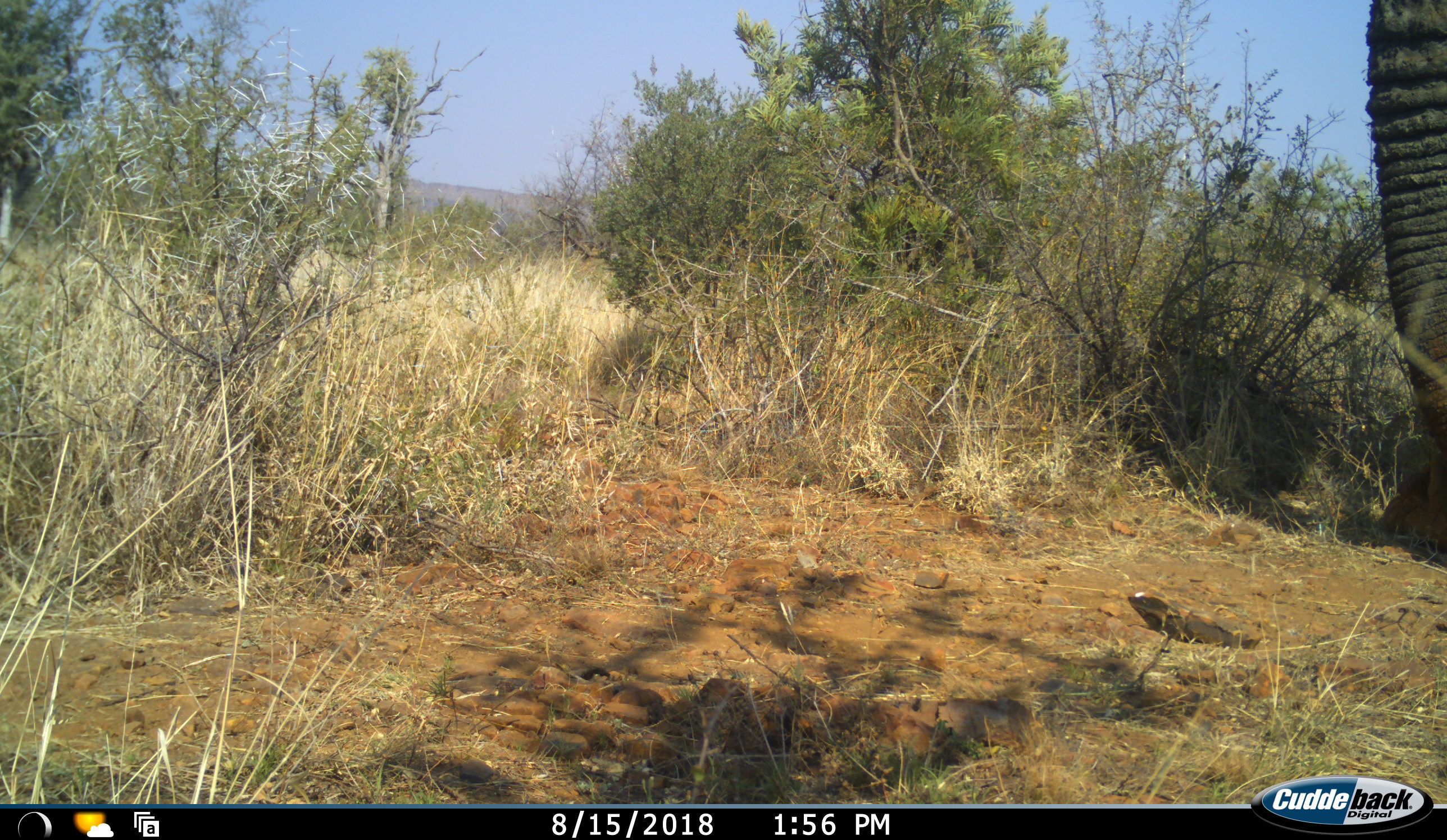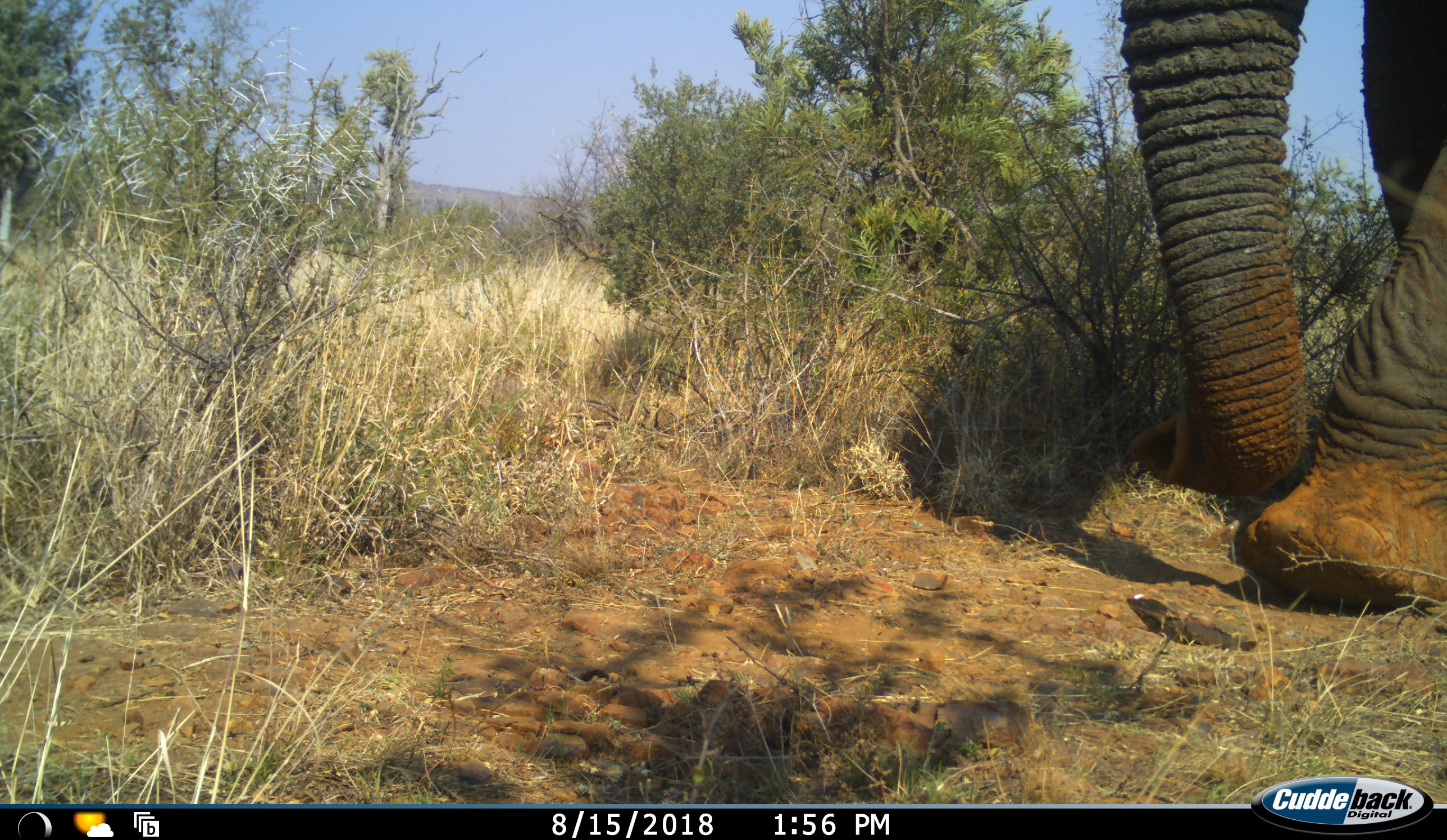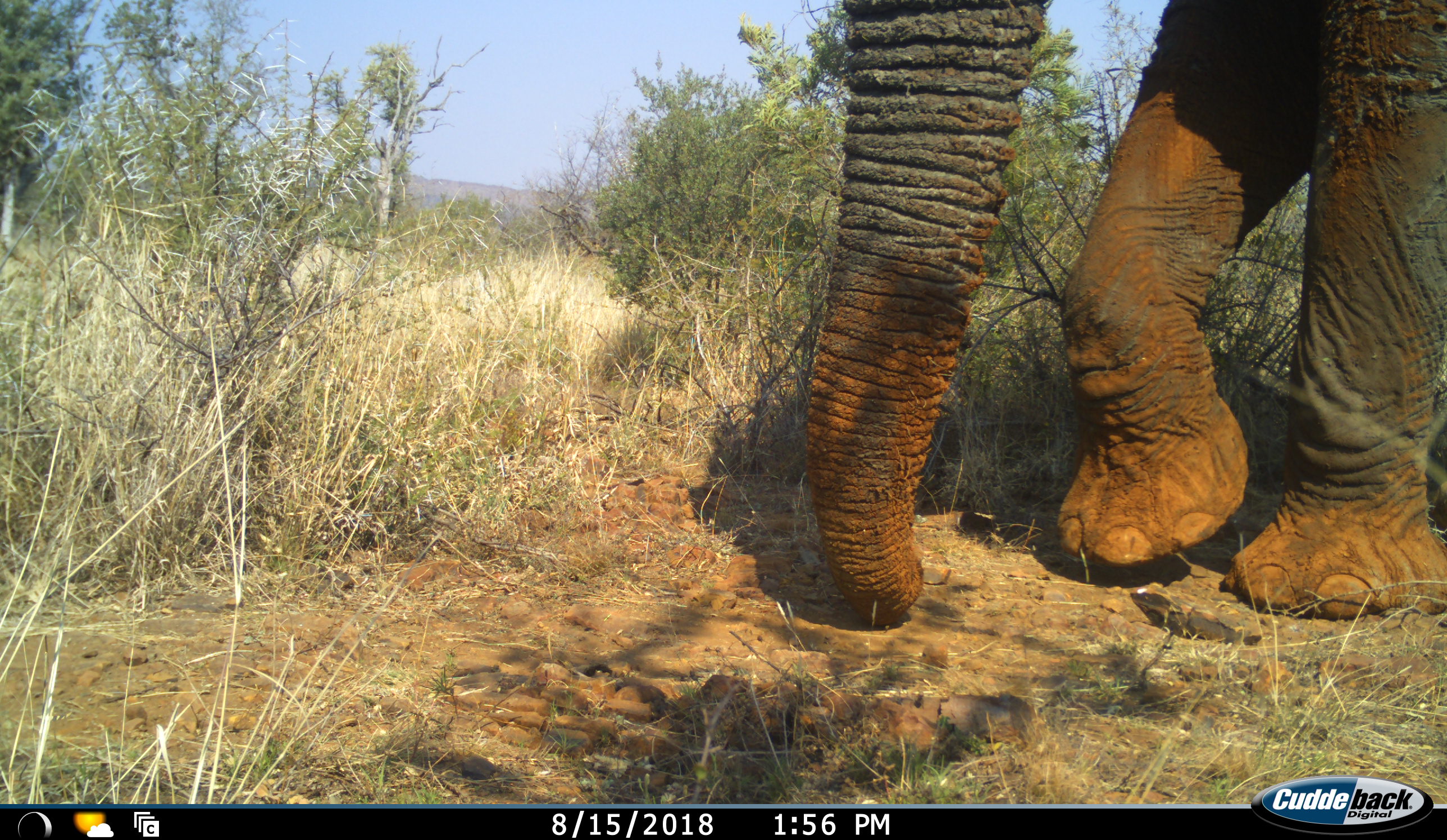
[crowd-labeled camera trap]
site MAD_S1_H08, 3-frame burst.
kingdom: Animalia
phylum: Chordata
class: Mammalia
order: Proboscidea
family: Elephantidae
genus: Loxodonta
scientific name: Loxodonta africana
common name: african bush elephant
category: elephant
Elephant (african bush elephant) (Loxodonta africana), count 1. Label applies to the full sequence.